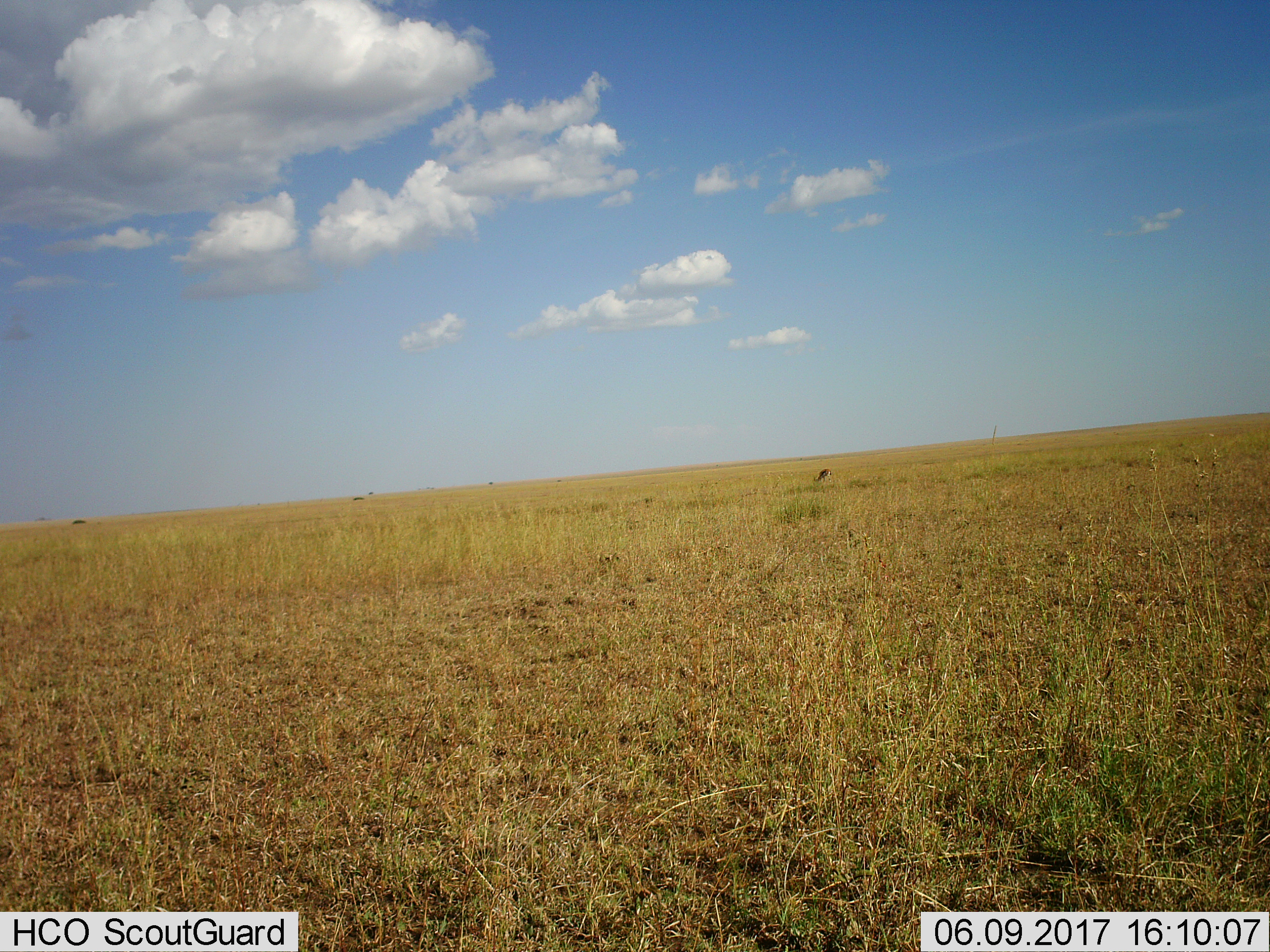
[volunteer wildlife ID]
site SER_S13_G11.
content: unidentified animal